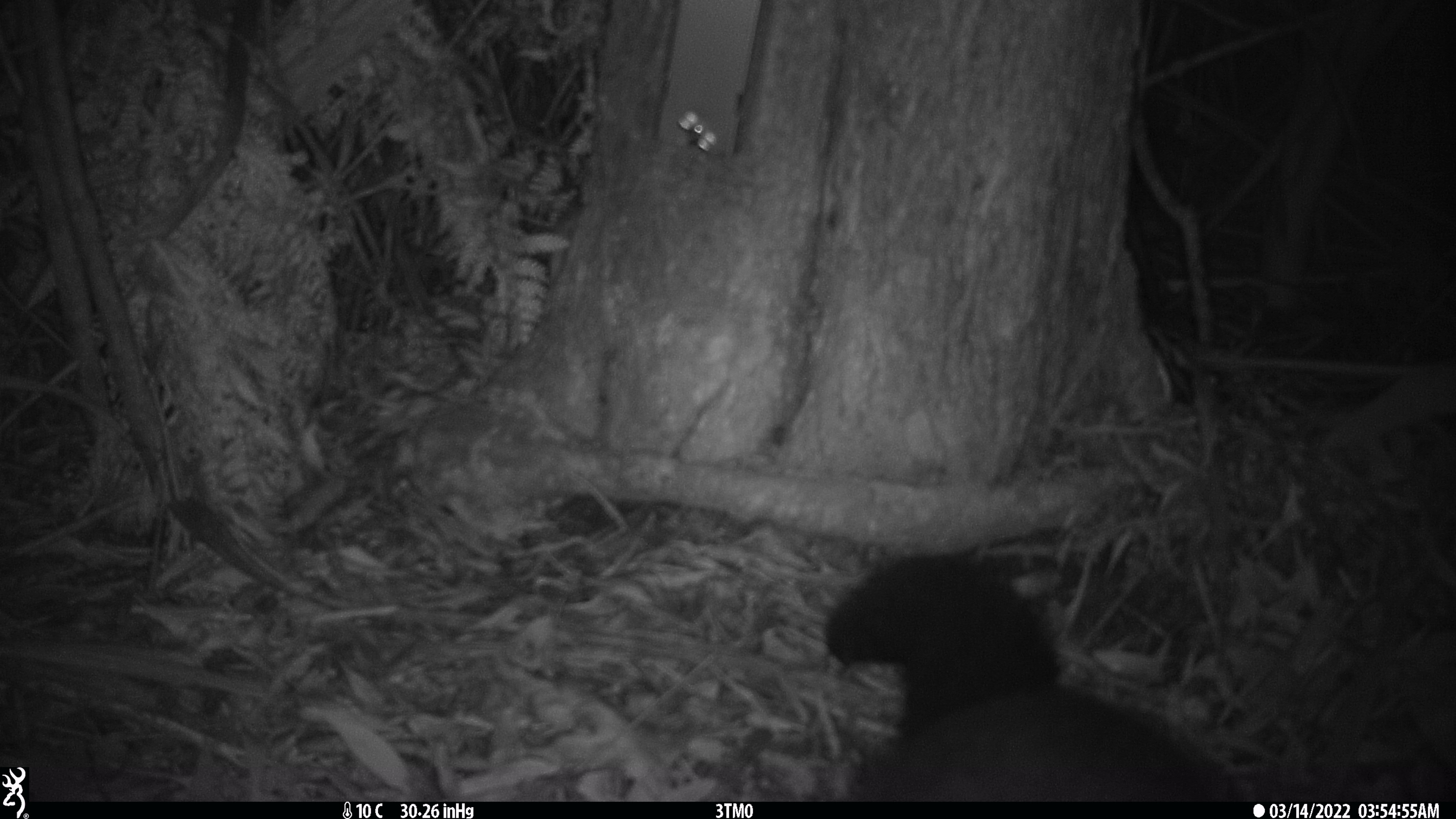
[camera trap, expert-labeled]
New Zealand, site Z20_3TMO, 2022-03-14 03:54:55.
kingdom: Animalia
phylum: Chordata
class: Mammalia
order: Diprotodontia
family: Phalangeridae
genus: Trichosurus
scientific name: Trichosurus vulpecula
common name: common brushtail possum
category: possum